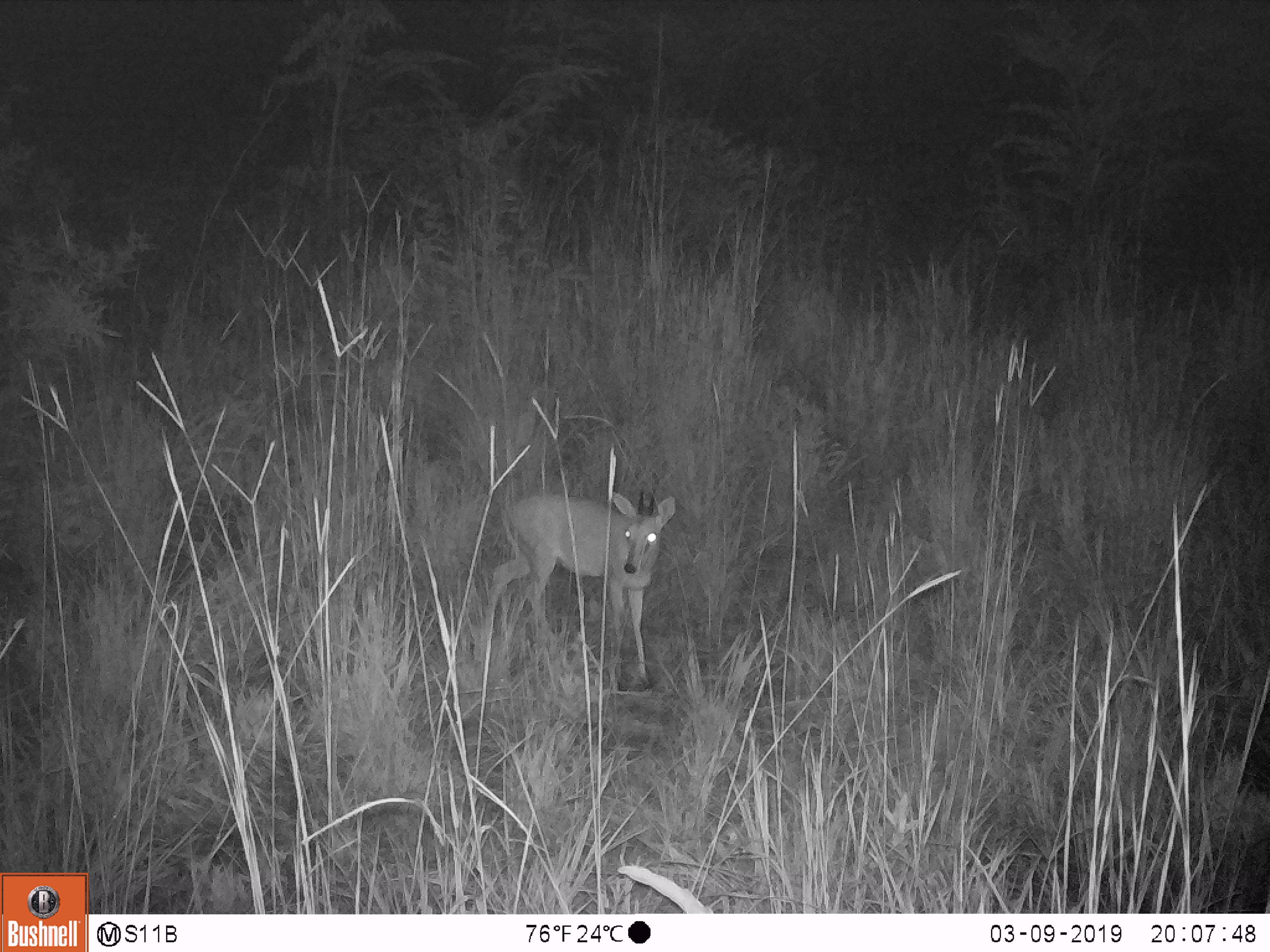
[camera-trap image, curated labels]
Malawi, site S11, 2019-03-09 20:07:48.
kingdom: Animalia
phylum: Chordata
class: Mammalia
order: Artiodactyla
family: Bovidae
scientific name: Antilopinae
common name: small antelope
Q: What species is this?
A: Small antelope (Antilopinae).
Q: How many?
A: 1.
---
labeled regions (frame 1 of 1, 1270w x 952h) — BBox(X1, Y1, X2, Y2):
small antelope: BBox(474, 475, 690, 695)